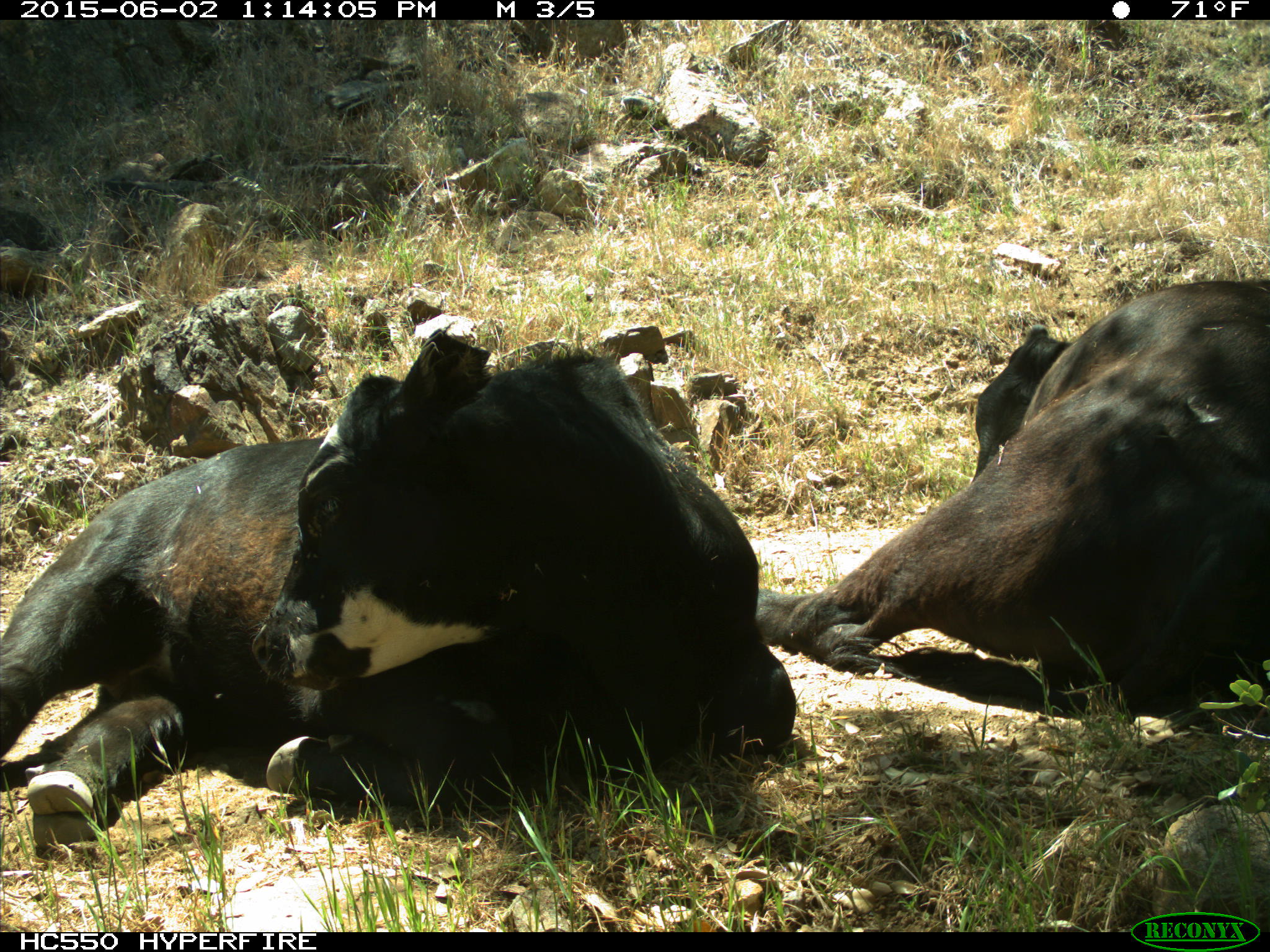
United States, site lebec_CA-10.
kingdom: Animalia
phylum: Chordata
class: Mammalia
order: Artiodactyla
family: Bovidae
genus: Bos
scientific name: Bos taurus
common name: domestic cow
Bos taurus (domestic cow).